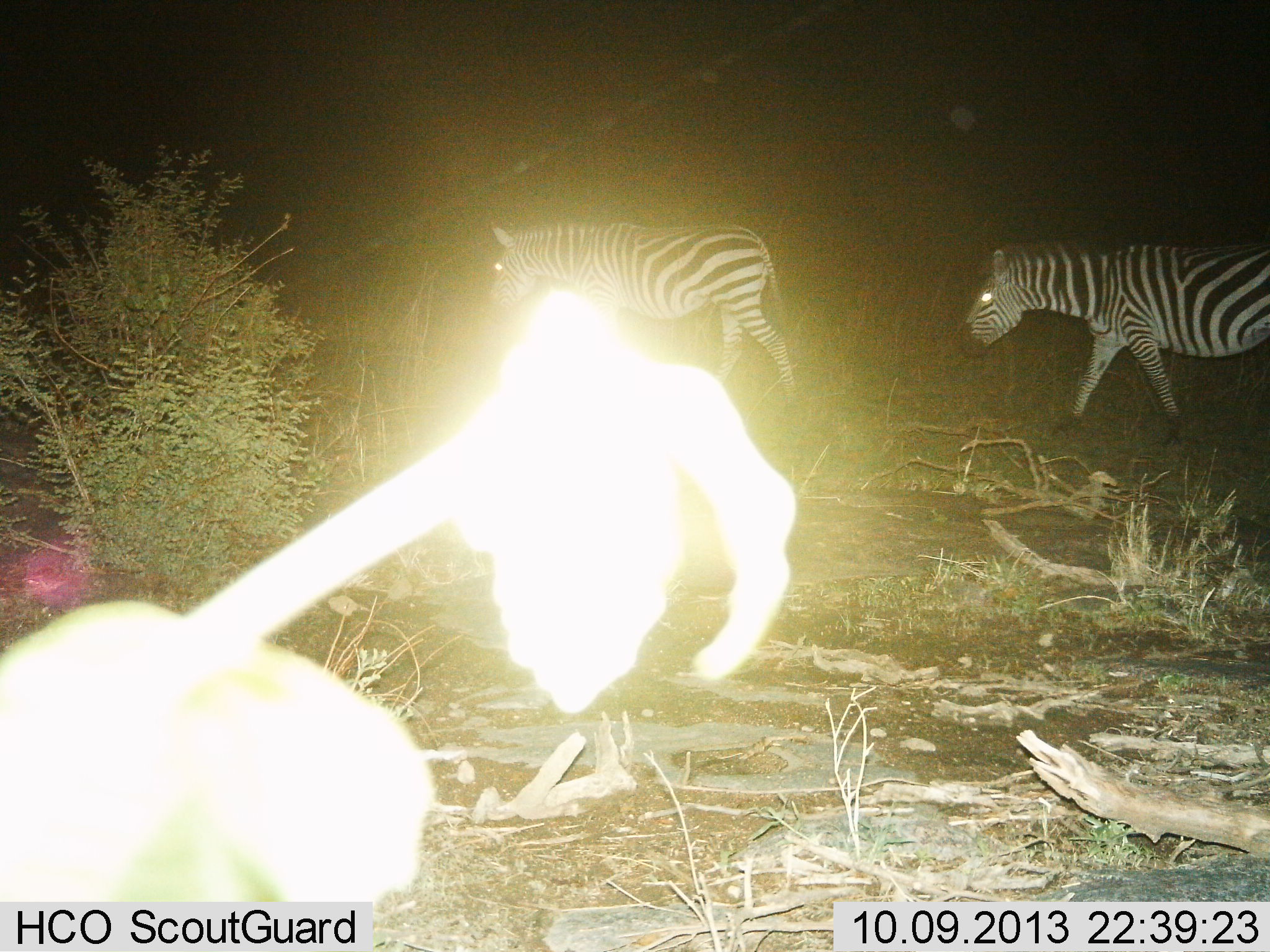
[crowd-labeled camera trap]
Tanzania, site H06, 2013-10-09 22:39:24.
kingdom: Animalia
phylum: Chordata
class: Mammalia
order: Perissodactyla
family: Equidae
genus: Equus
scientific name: Equus quagga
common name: plains zebra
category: zebra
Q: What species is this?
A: Zebra (plains zebra) (Equus quagga).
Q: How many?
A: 2.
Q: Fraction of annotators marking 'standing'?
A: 9%.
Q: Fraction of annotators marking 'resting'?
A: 0%.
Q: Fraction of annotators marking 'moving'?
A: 91%.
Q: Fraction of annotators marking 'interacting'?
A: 4%.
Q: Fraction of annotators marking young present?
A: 0%.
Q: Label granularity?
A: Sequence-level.